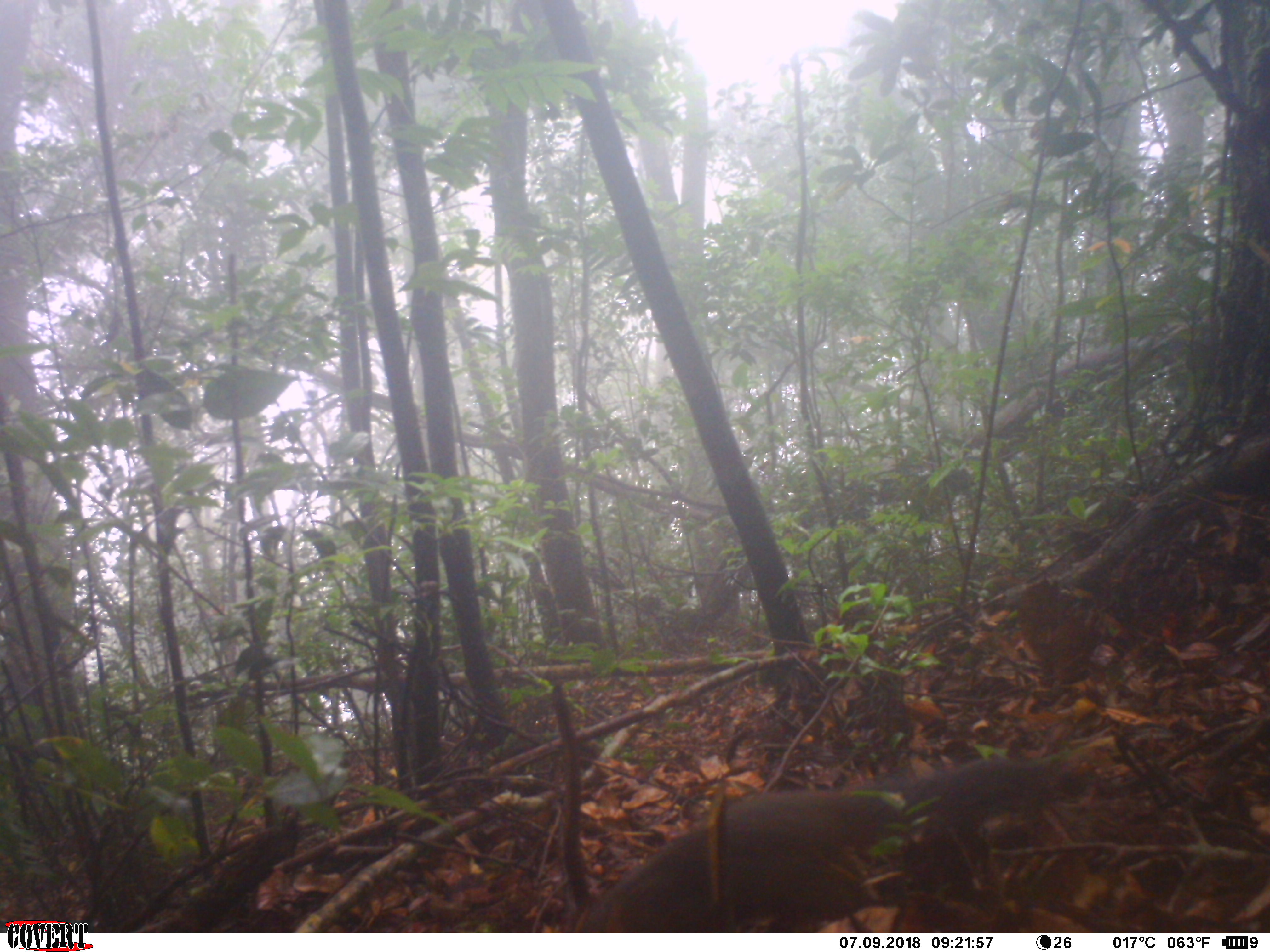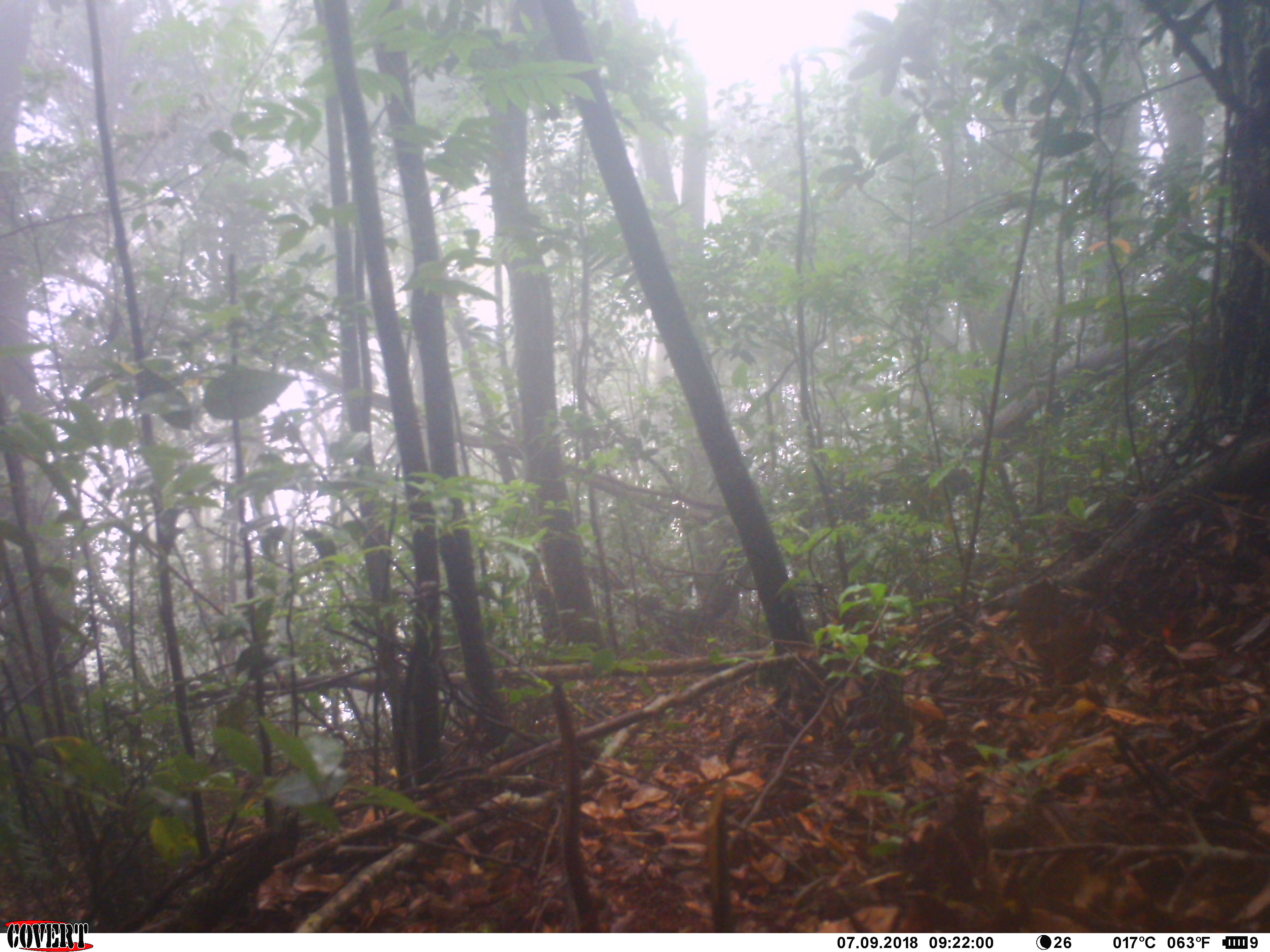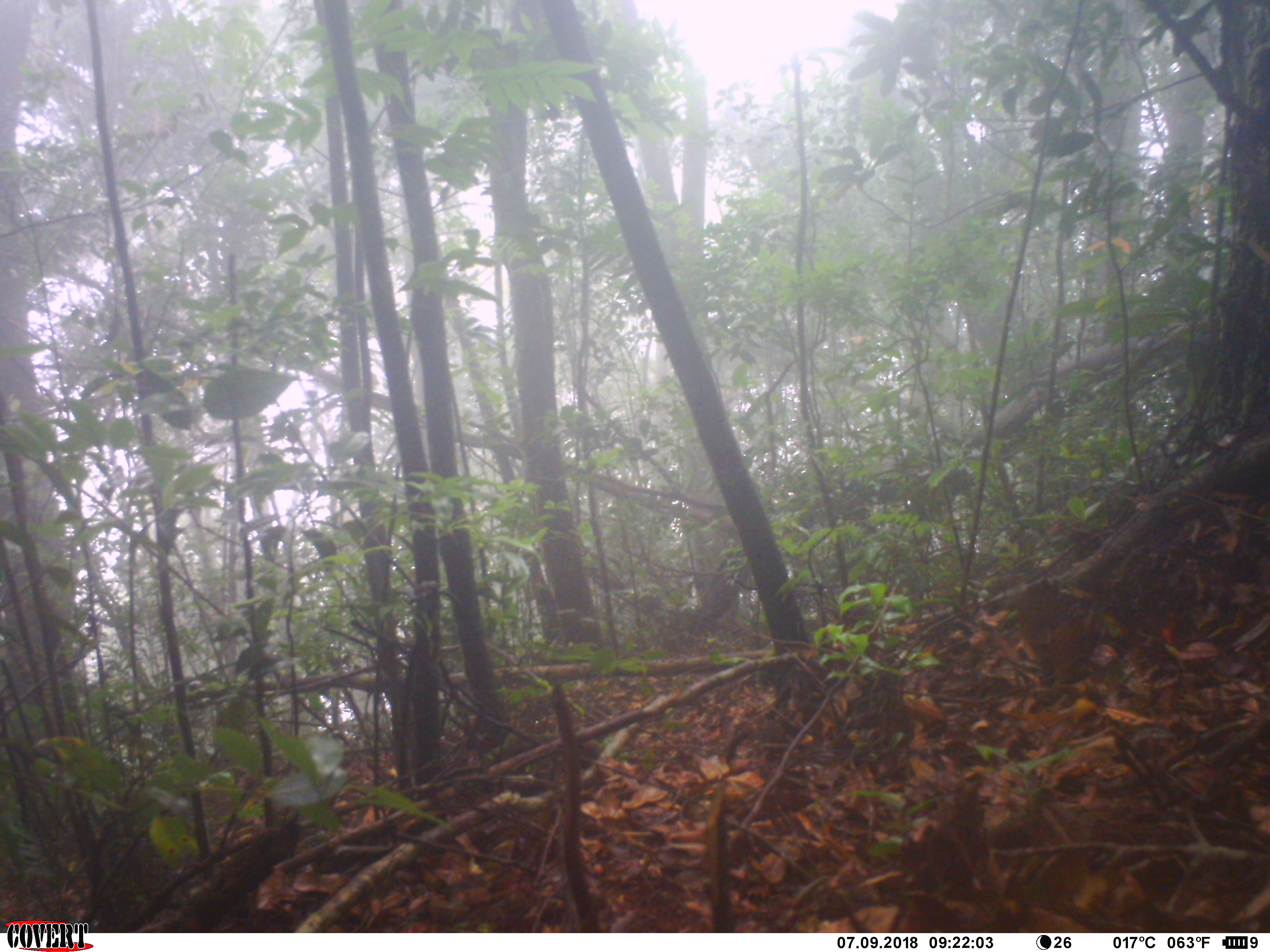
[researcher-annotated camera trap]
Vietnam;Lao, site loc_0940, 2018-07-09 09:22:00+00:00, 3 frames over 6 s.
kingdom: Animalia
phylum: Chordata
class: Mammalia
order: Rodentia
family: Sciuridae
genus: Dremomys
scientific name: Dremomys rufigenis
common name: red-cheeked squirrel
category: red cheeked squirrel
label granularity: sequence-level